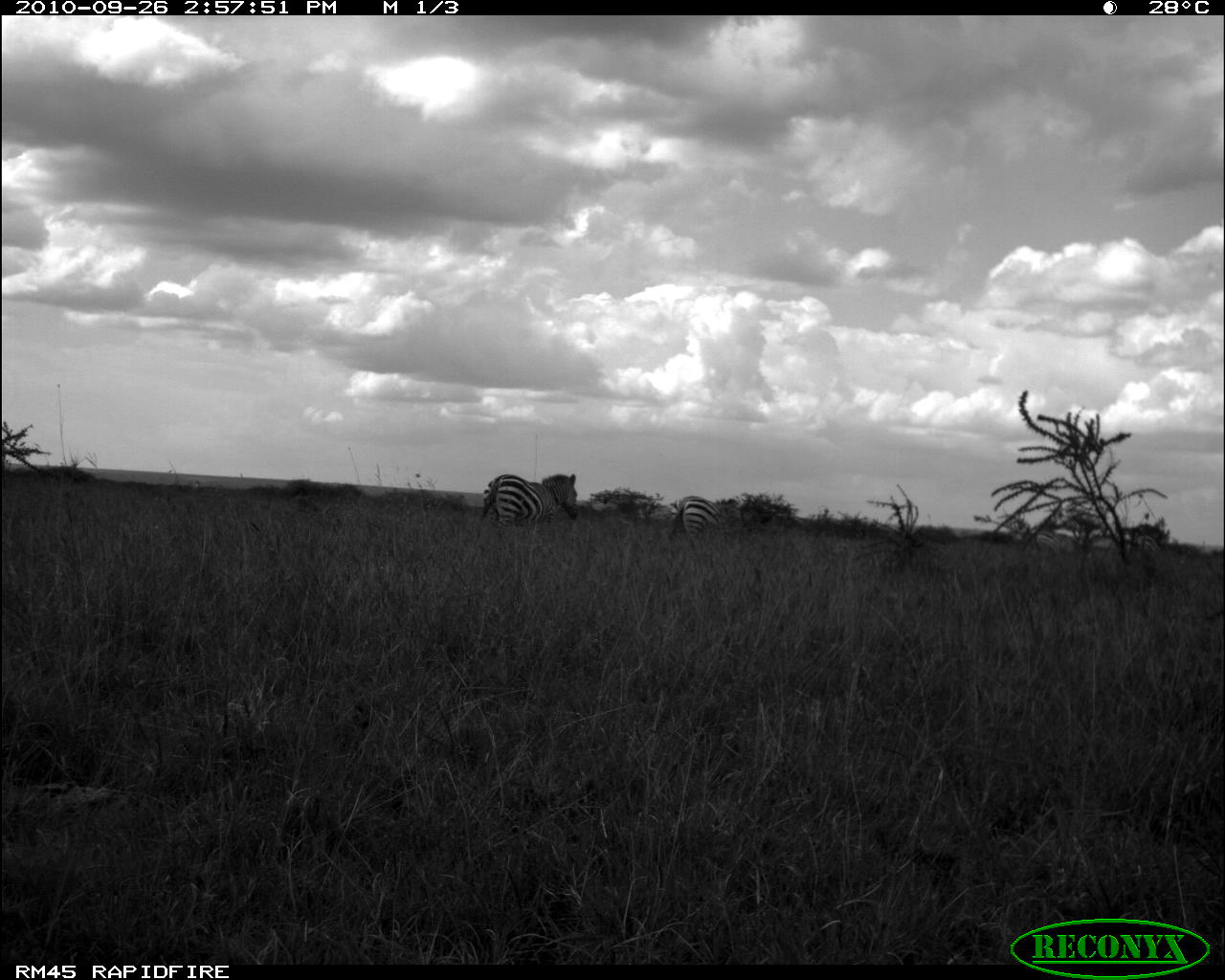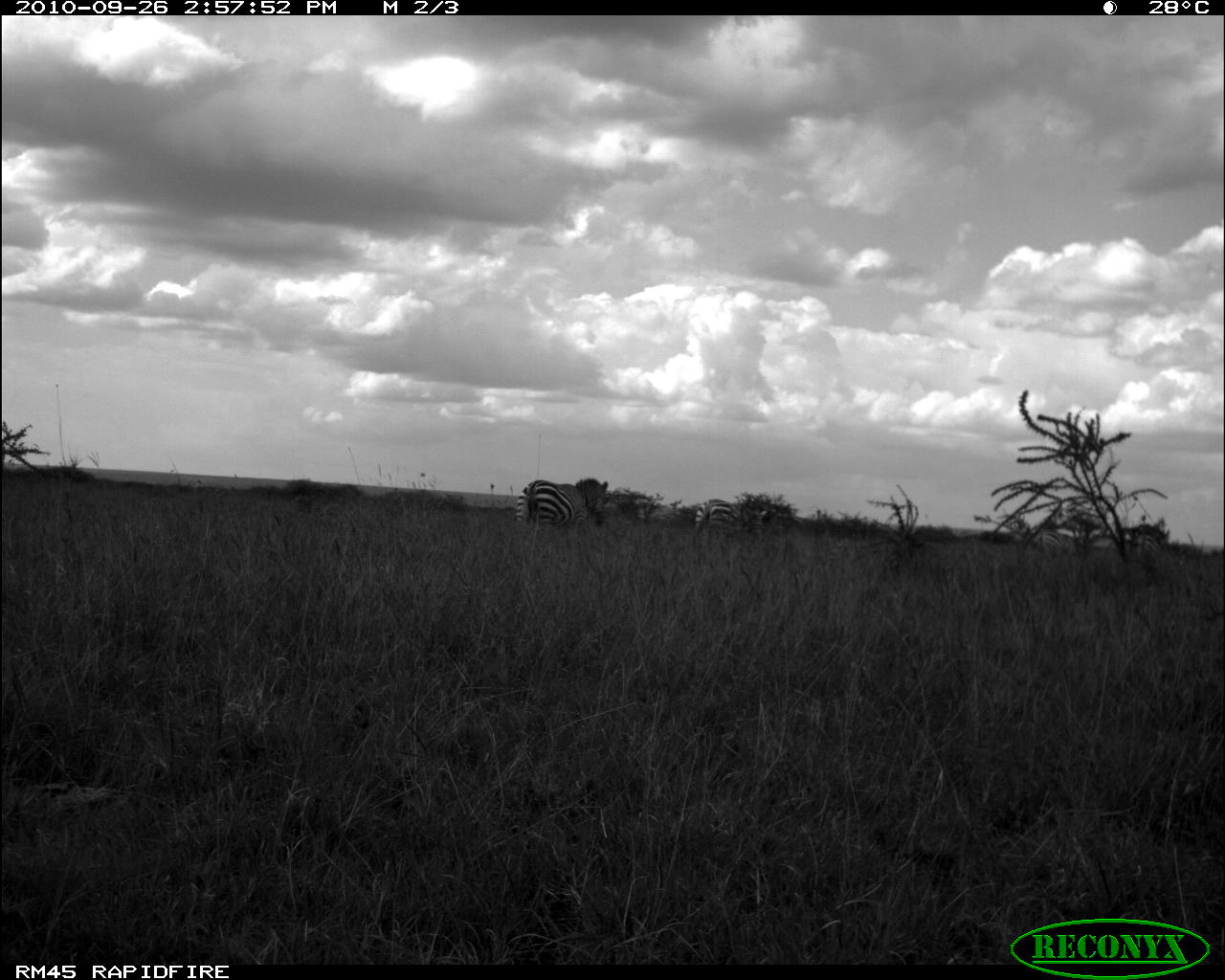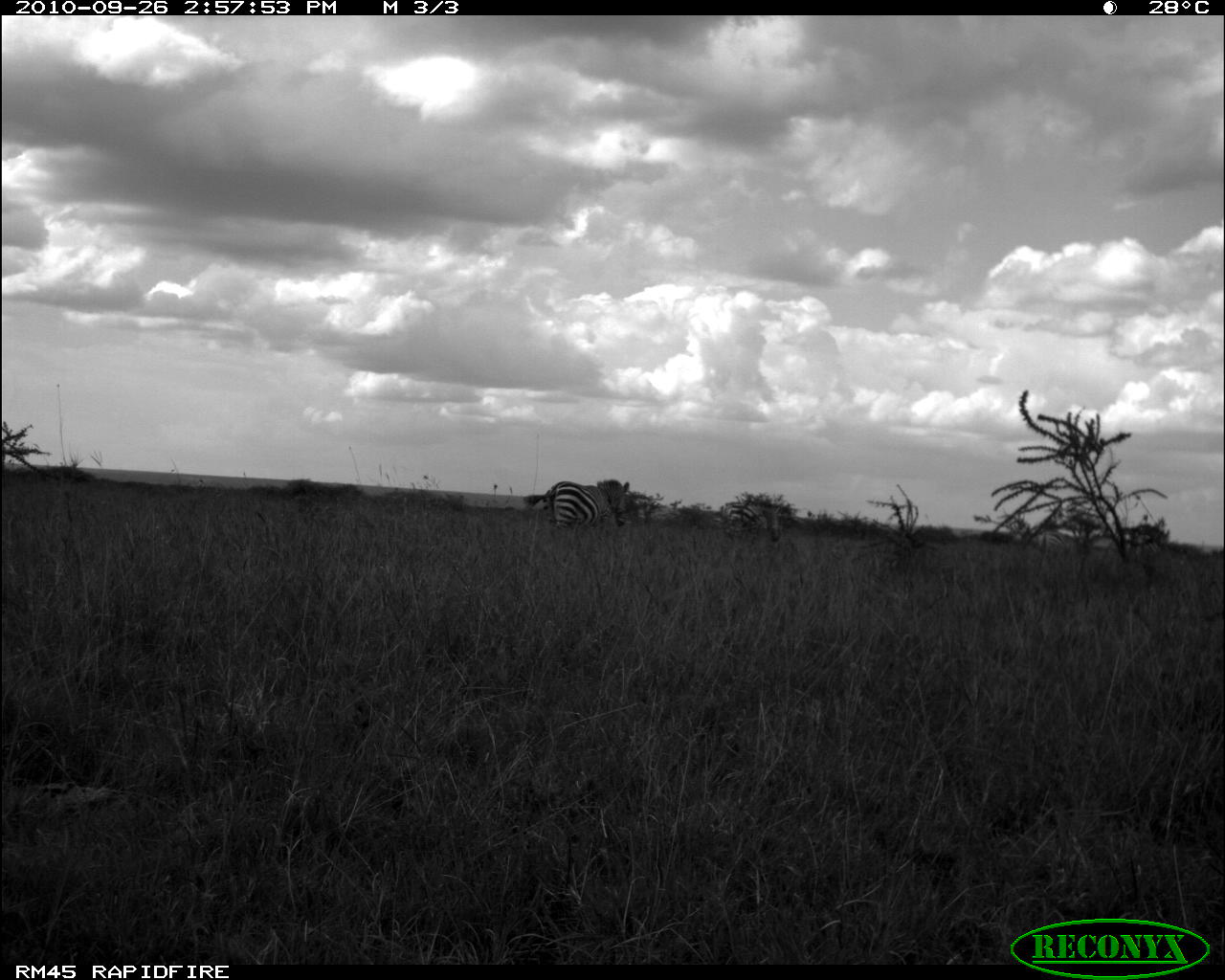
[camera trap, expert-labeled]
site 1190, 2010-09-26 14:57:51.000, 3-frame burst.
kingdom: Animalia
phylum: Chordata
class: Mammalia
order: Perissodactyla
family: Equidae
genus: Equus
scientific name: Equus quagga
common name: plains zebra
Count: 2.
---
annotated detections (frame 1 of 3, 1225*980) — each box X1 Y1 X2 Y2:
equus quagga: 482 473 577 523; 670 495 734 535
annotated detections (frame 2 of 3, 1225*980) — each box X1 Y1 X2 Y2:
equus quagga: 516 477 608 528; 695 498 767 536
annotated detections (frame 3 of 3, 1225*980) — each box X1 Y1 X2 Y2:
equus quagga: 543 479 630 531; 718 501 780 541